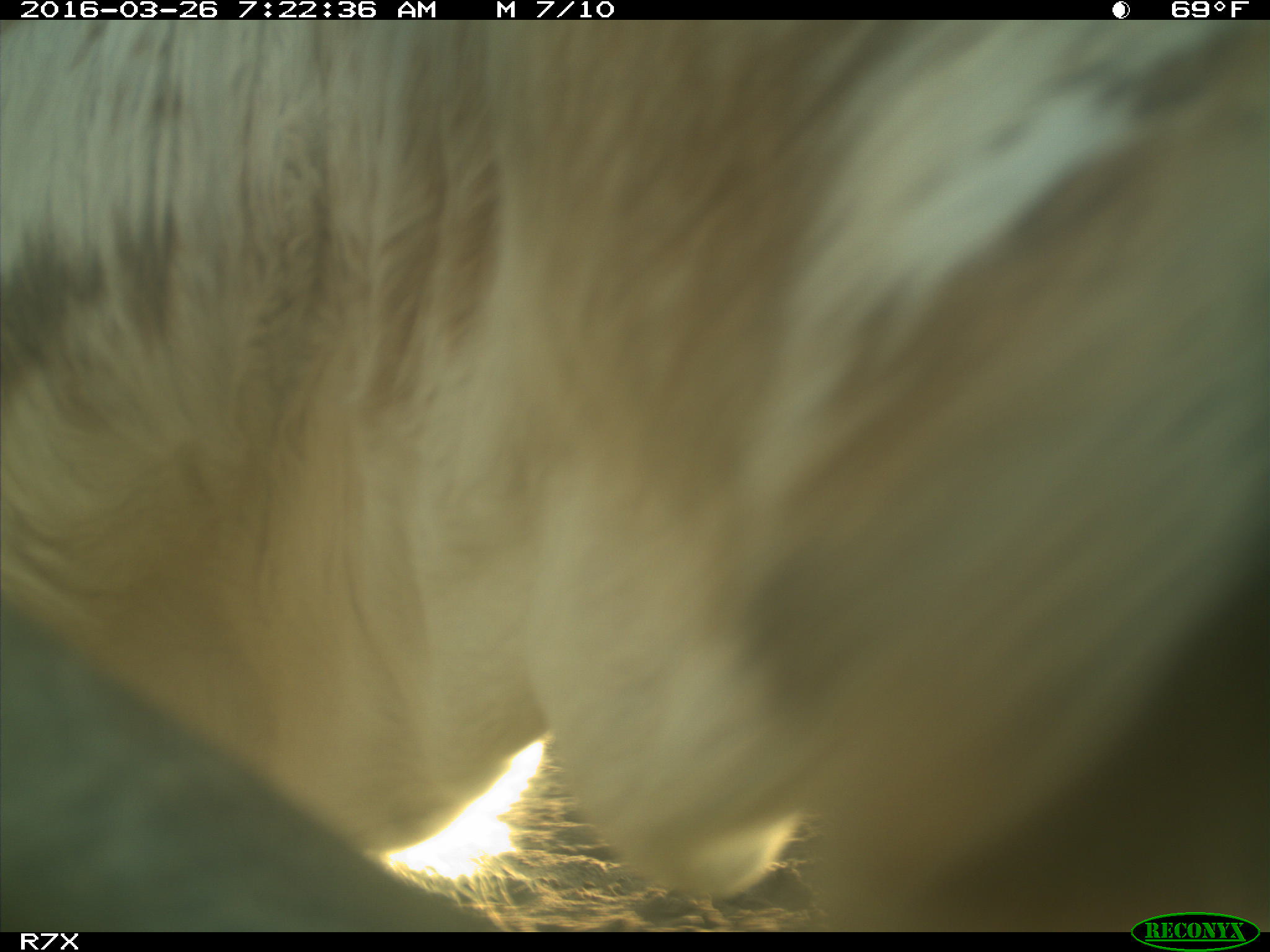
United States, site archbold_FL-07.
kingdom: Animalia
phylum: Chordata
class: Mammalia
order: Artiodactyla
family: Bovidae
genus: Bos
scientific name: Bos taurus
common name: domestic cow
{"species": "Bos taurus (domestic cow)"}